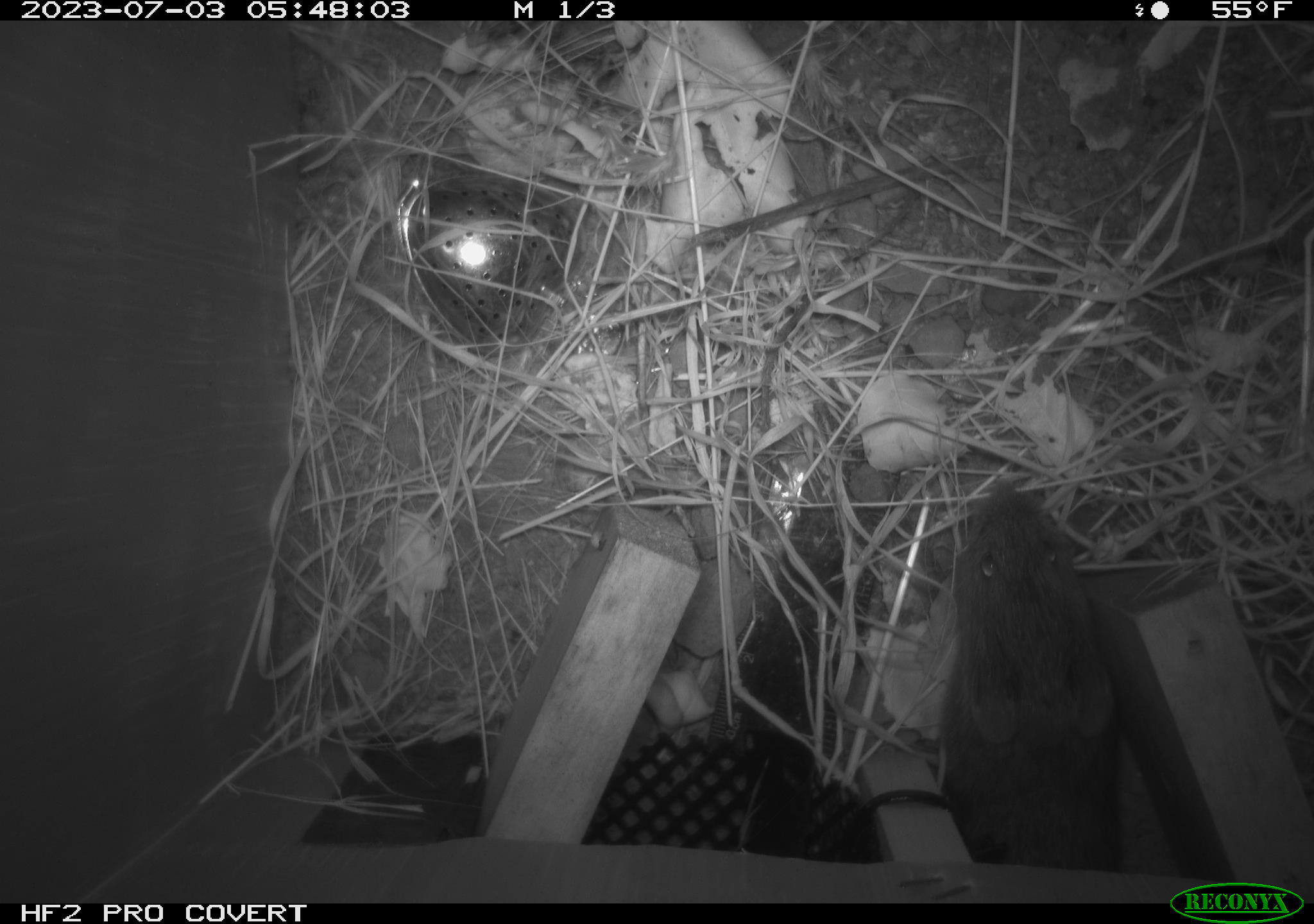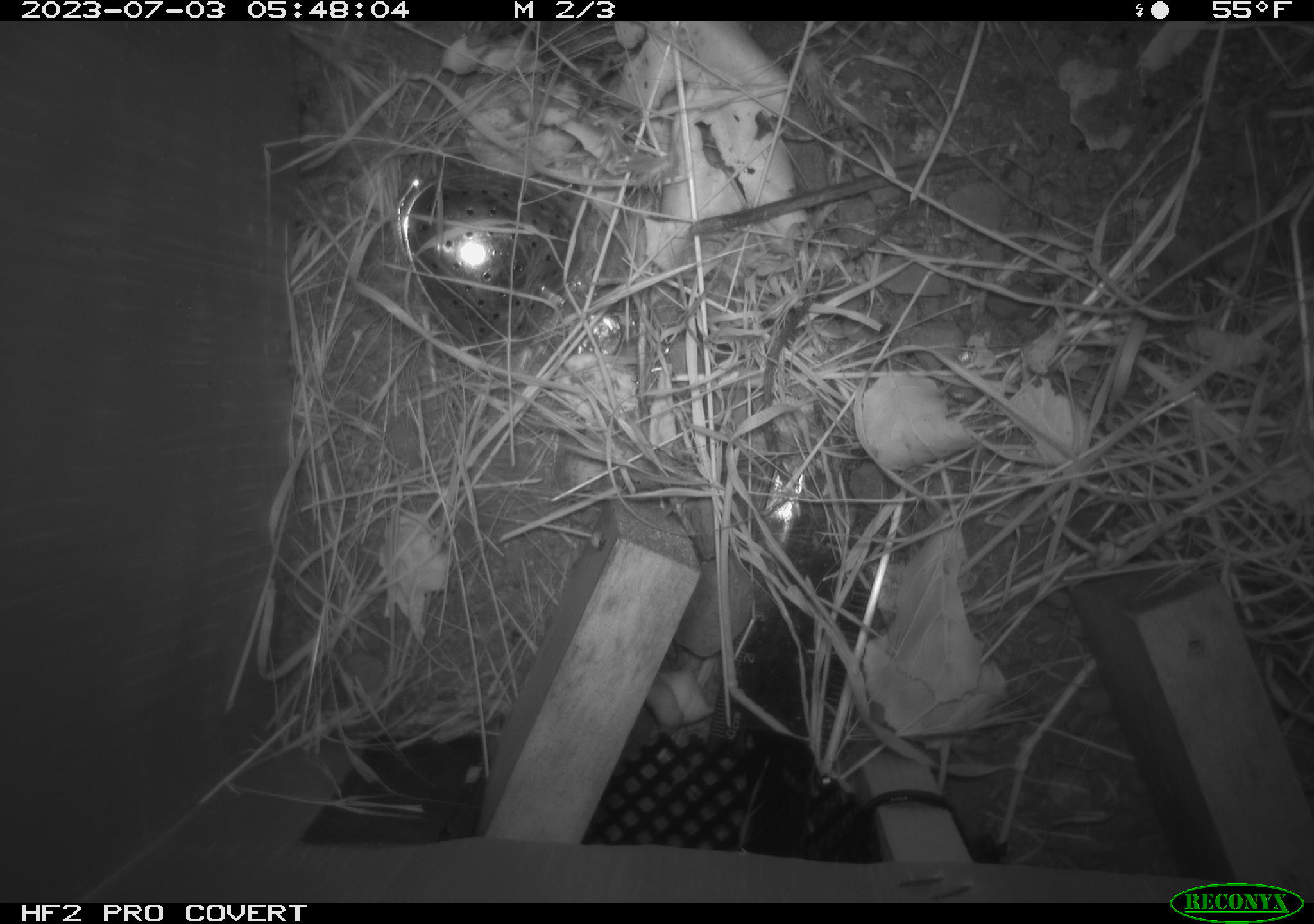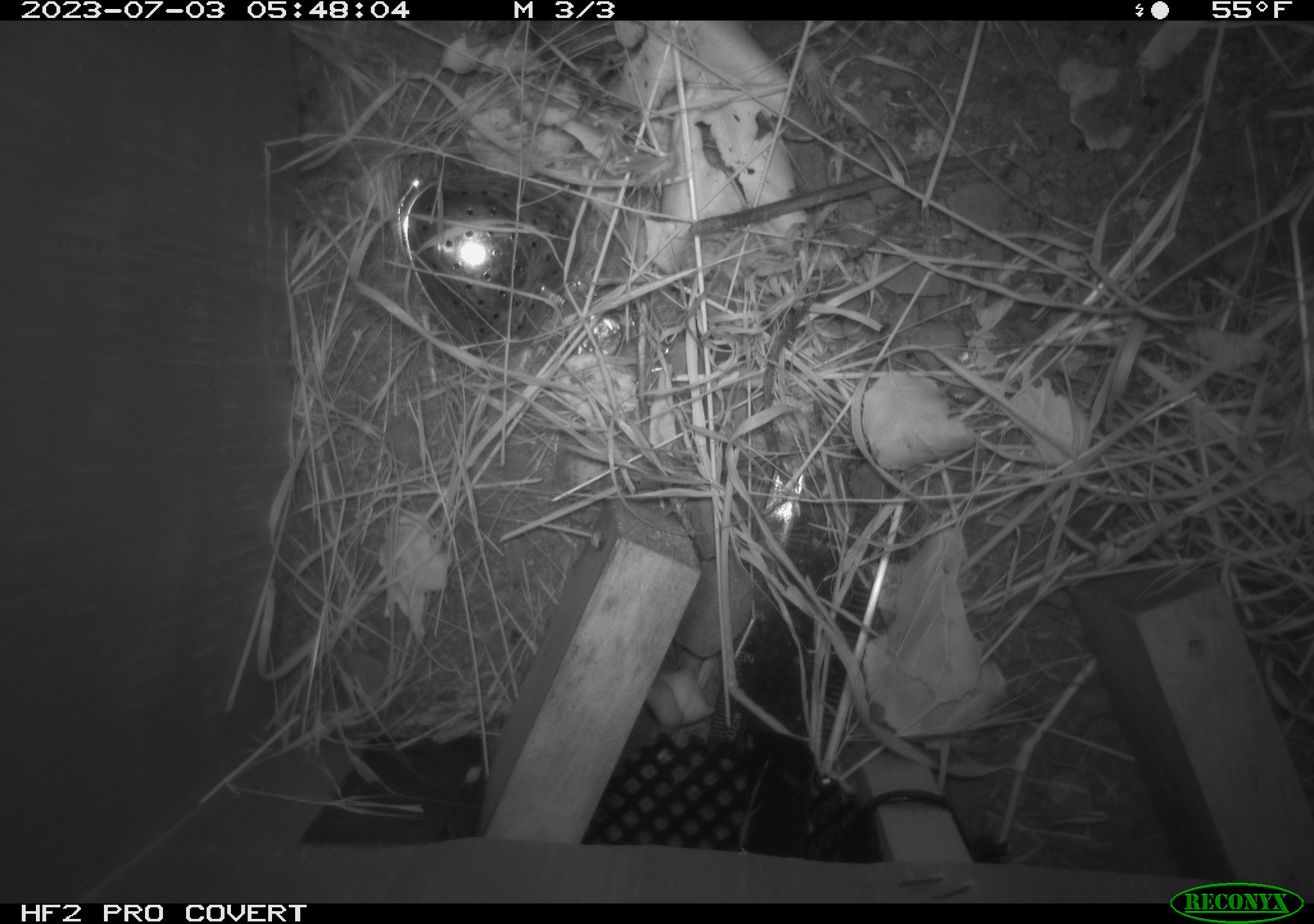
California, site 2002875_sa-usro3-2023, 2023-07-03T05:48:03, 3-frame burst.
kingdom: Animalia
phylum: Chordata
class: Mammalia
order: Rodentia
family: Cricetidae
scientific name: Arvicolinae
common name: voles, lemmings, and muskrats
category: arvicolinae subfamily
Arvicolinae subfamily (voles, lemmings, and muskrats) (Arvicolinae).